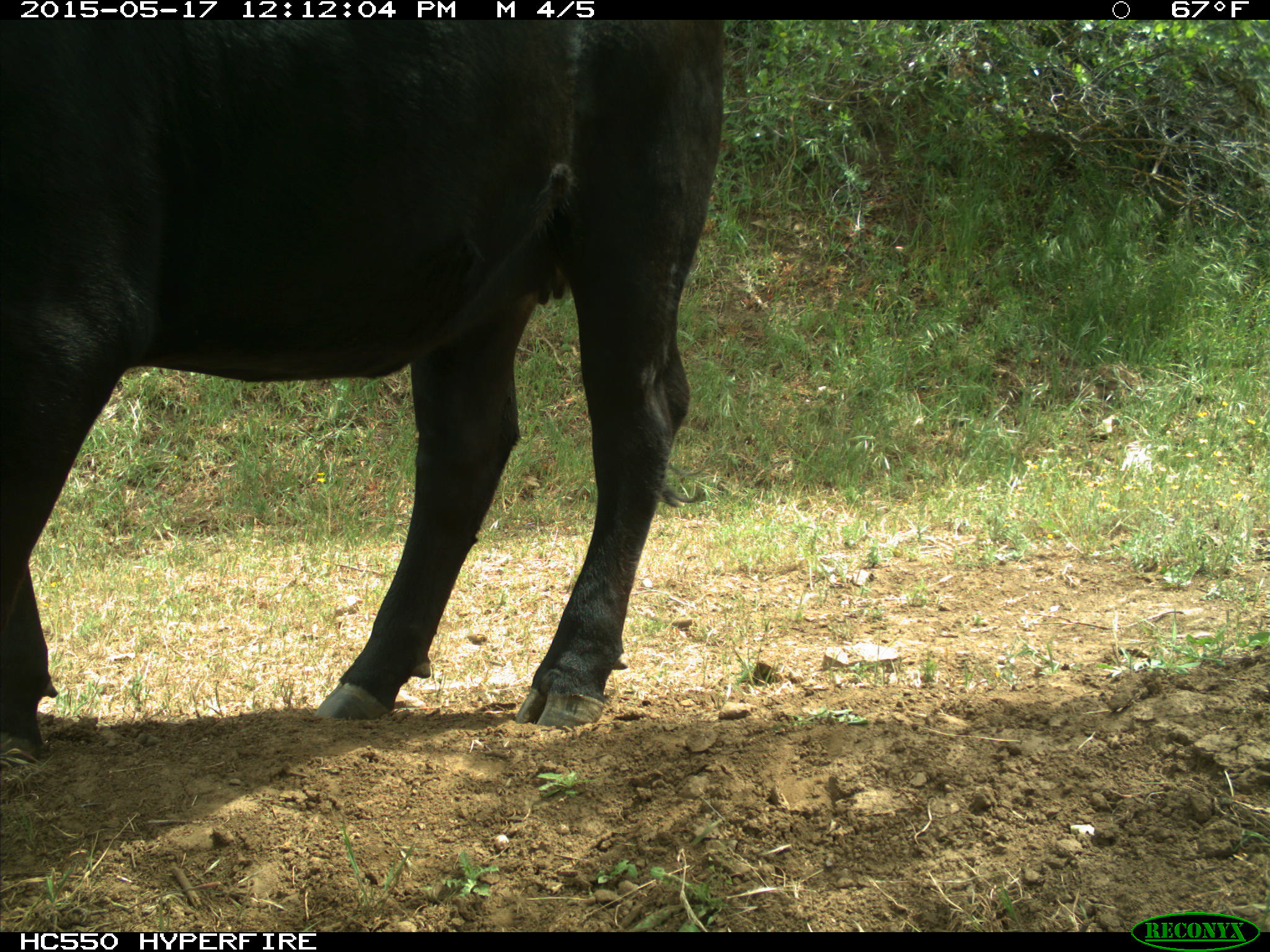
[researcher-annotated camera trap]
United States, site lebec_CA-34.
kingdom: Animalia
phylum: Chordata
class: Mammalia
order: Artiodactyla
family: Bovidae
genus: Bos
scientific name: Bos taurus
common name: domestic cow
Bos taurus (domestic cow).